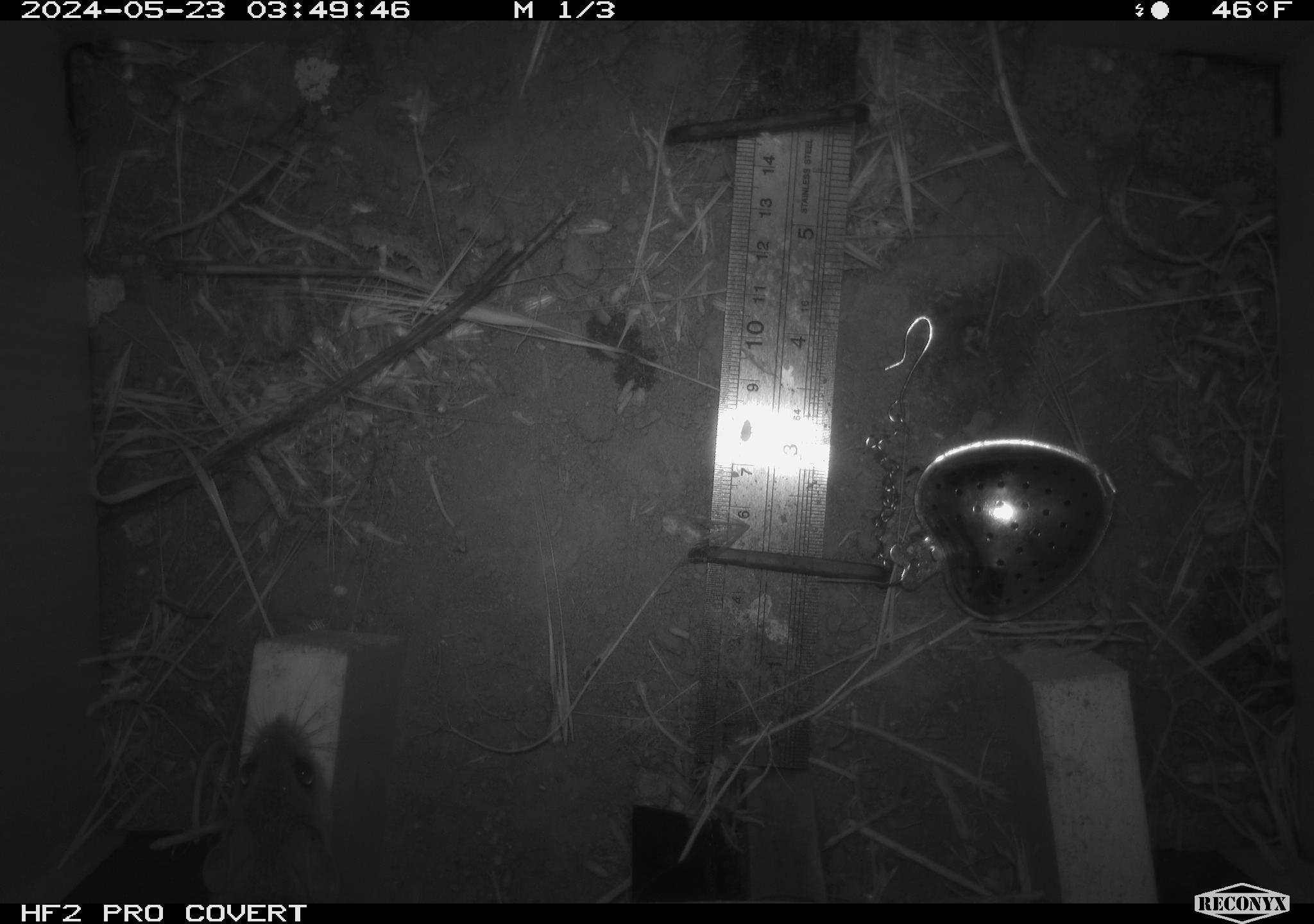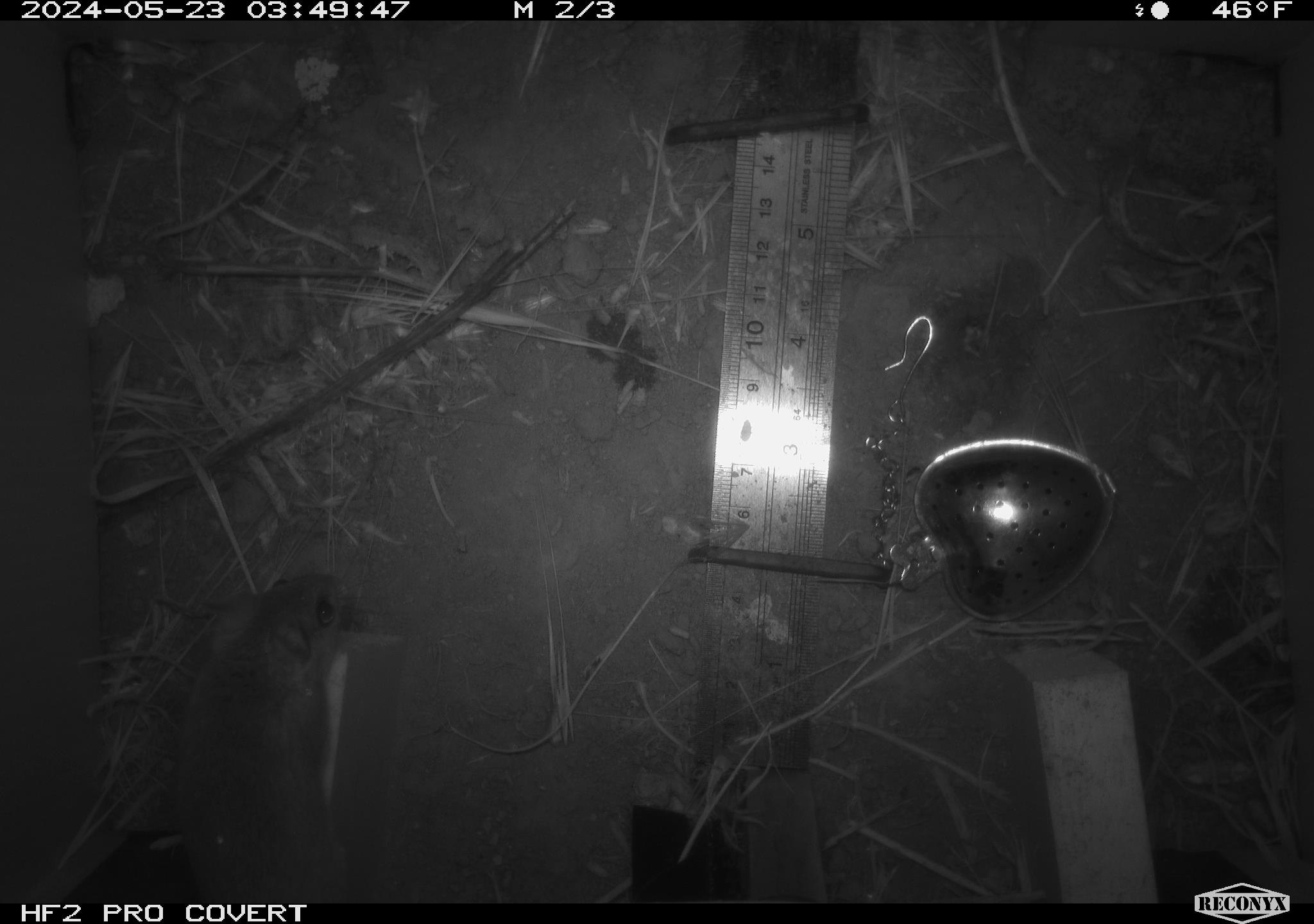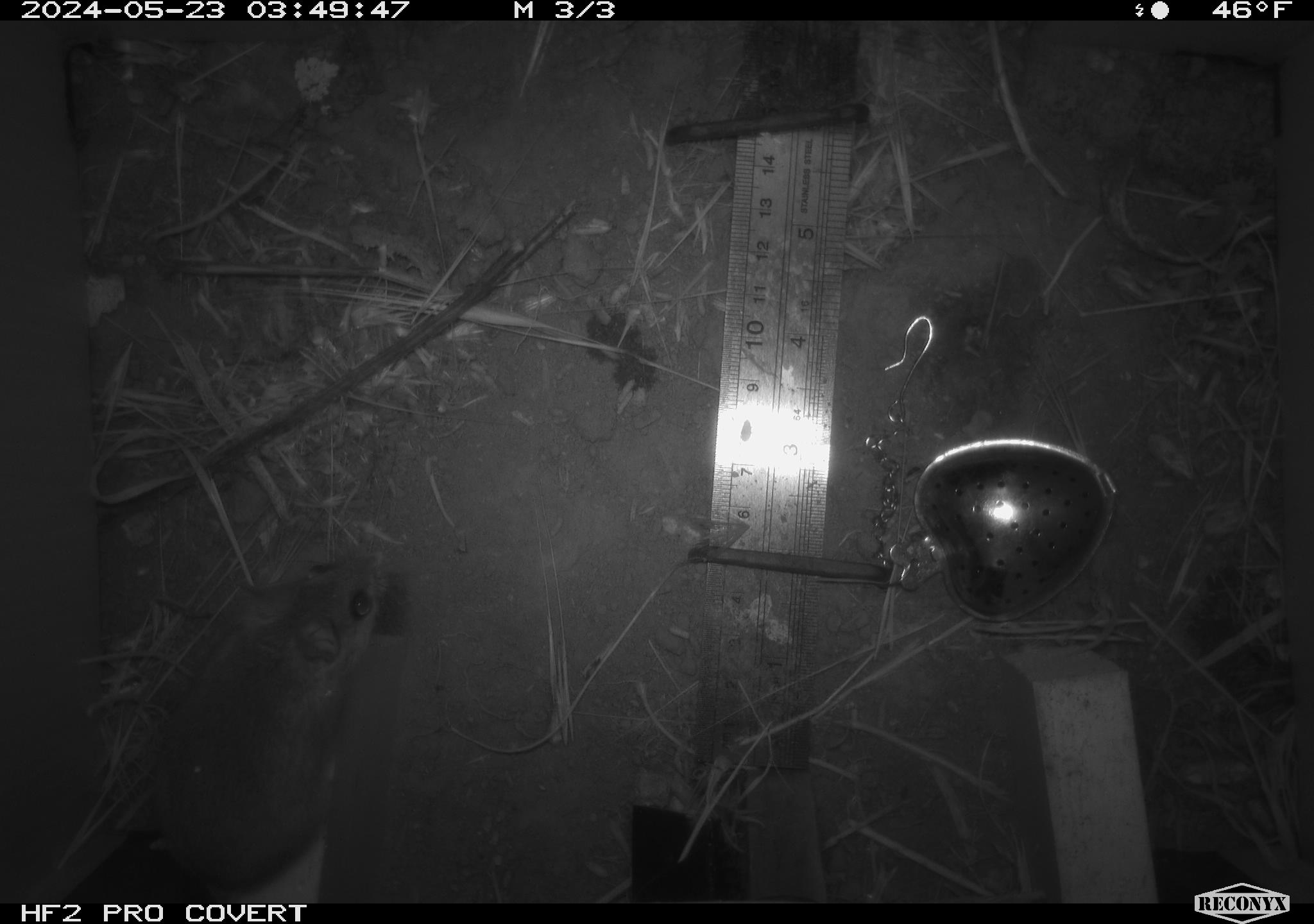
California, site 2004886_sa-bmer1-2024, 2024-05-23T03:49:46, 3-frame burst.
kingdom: Animalia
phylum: Chordata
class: Mammalia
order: Rodentia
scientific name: Rodentia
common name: mouse species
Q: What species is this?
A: Mouse species (Rodentia).